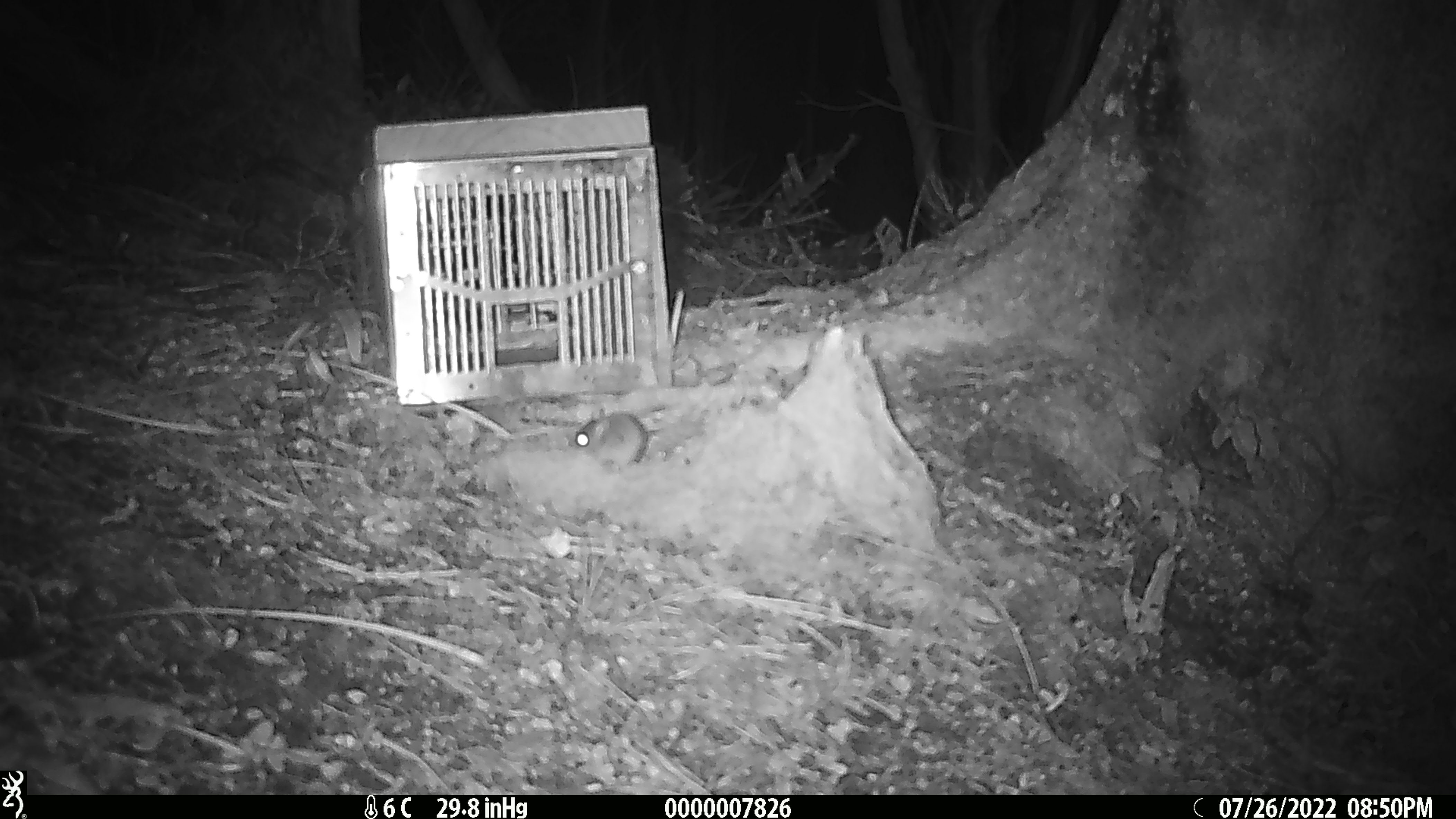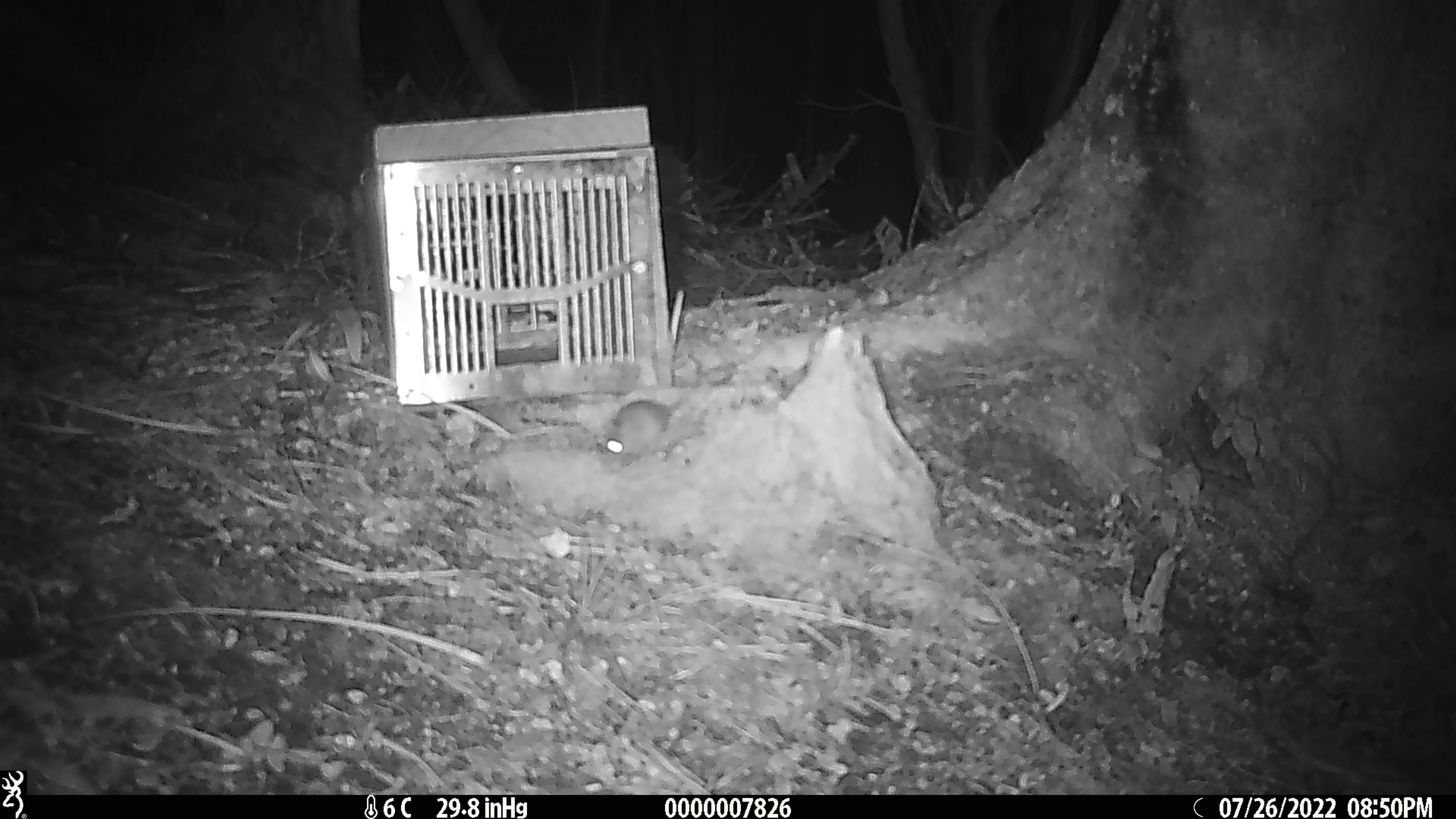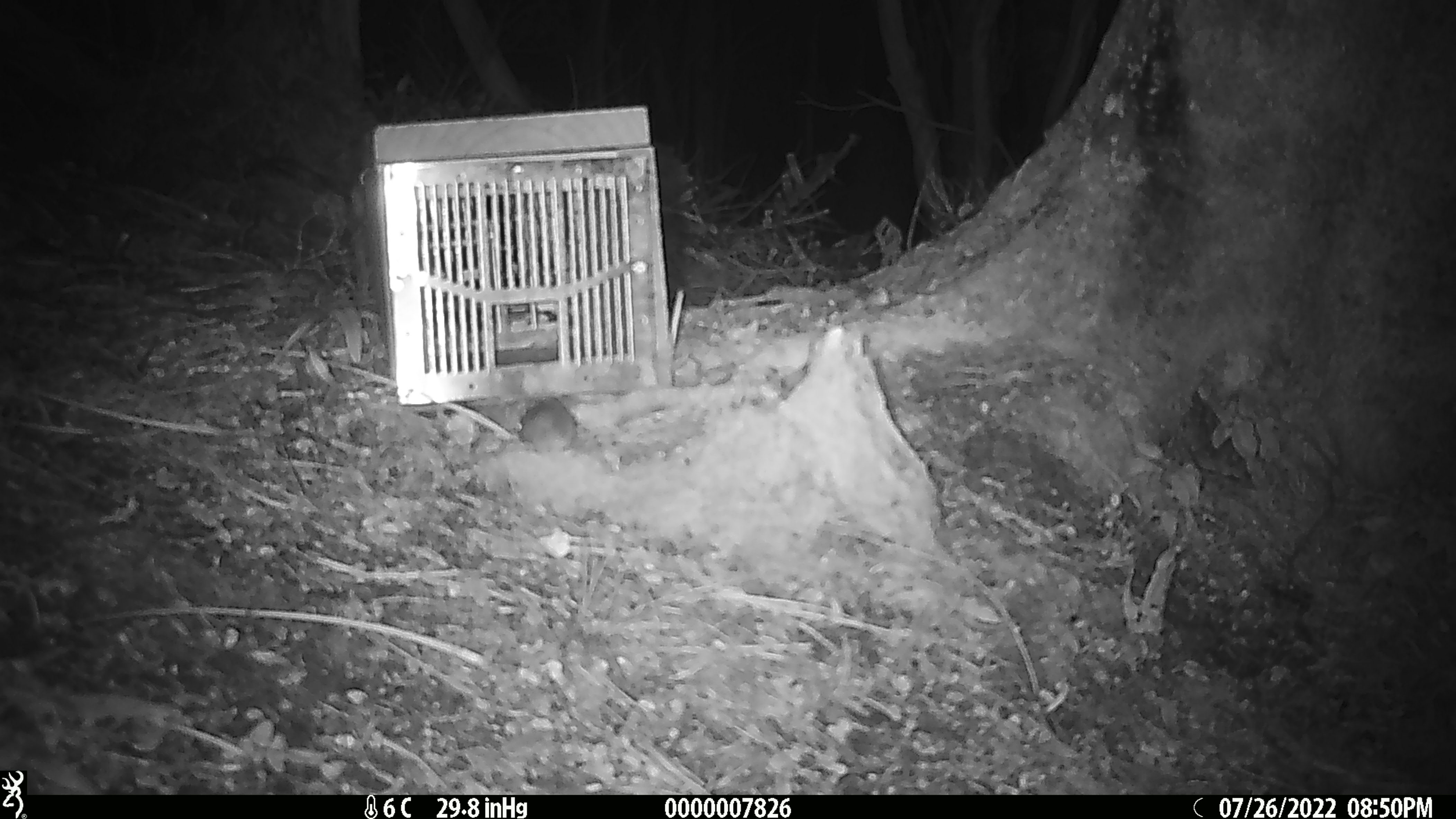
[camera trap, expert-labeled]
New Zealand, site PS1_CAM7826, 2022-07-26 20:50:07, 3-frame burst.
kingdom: Animalia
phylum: Chordata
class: Mammalia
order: Rodentia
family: Muridae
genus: Mus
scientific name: Mus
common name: mouse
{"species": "mouse (Mus)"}